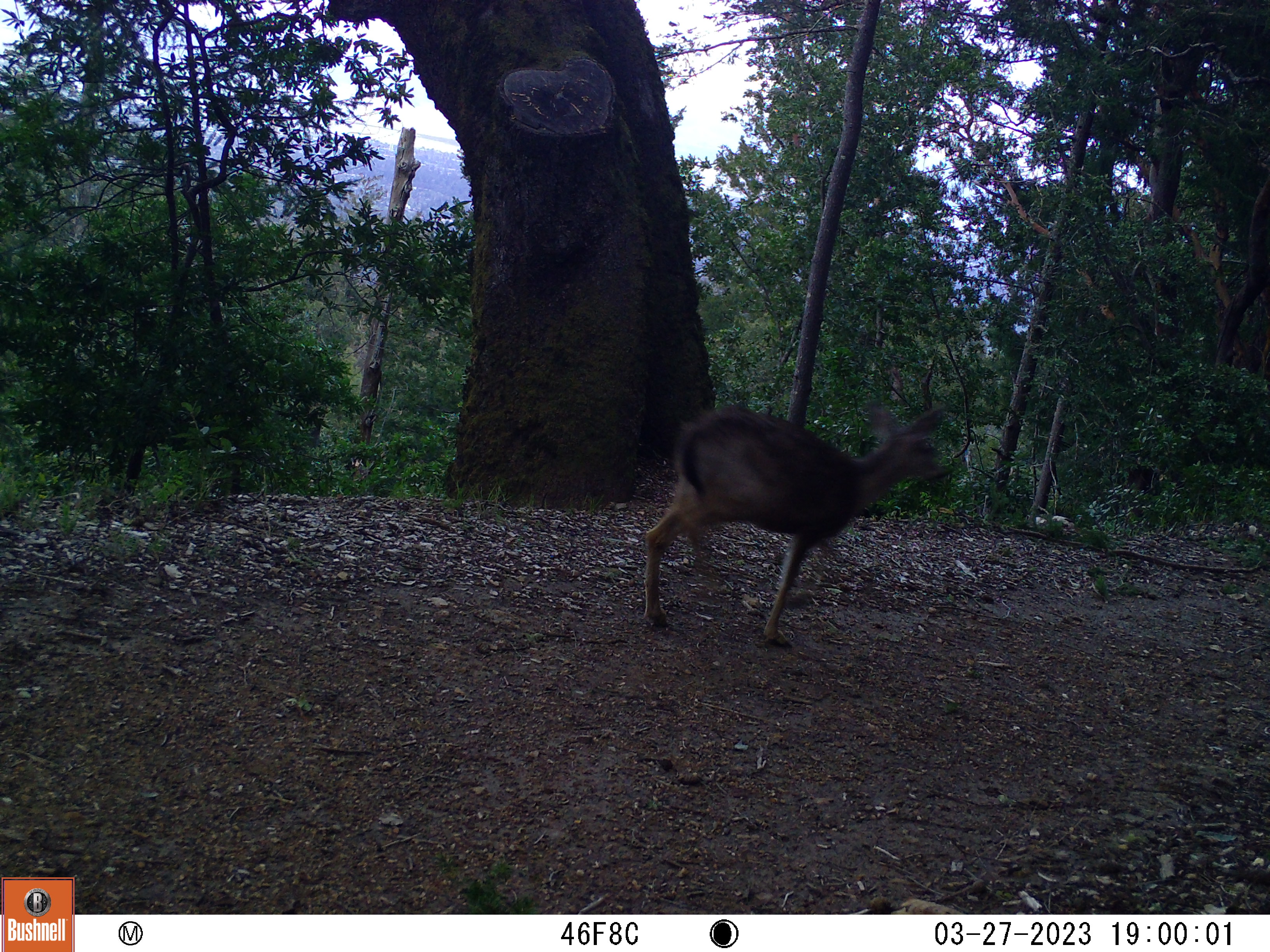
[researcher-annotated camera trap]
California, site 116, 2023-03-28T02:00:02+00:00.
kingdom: Animalia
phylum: Chordata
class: Mammalia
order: Artiodactyla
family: Cervidae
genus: Odocoileus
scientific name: Odocoileus hemionus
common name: mule deer